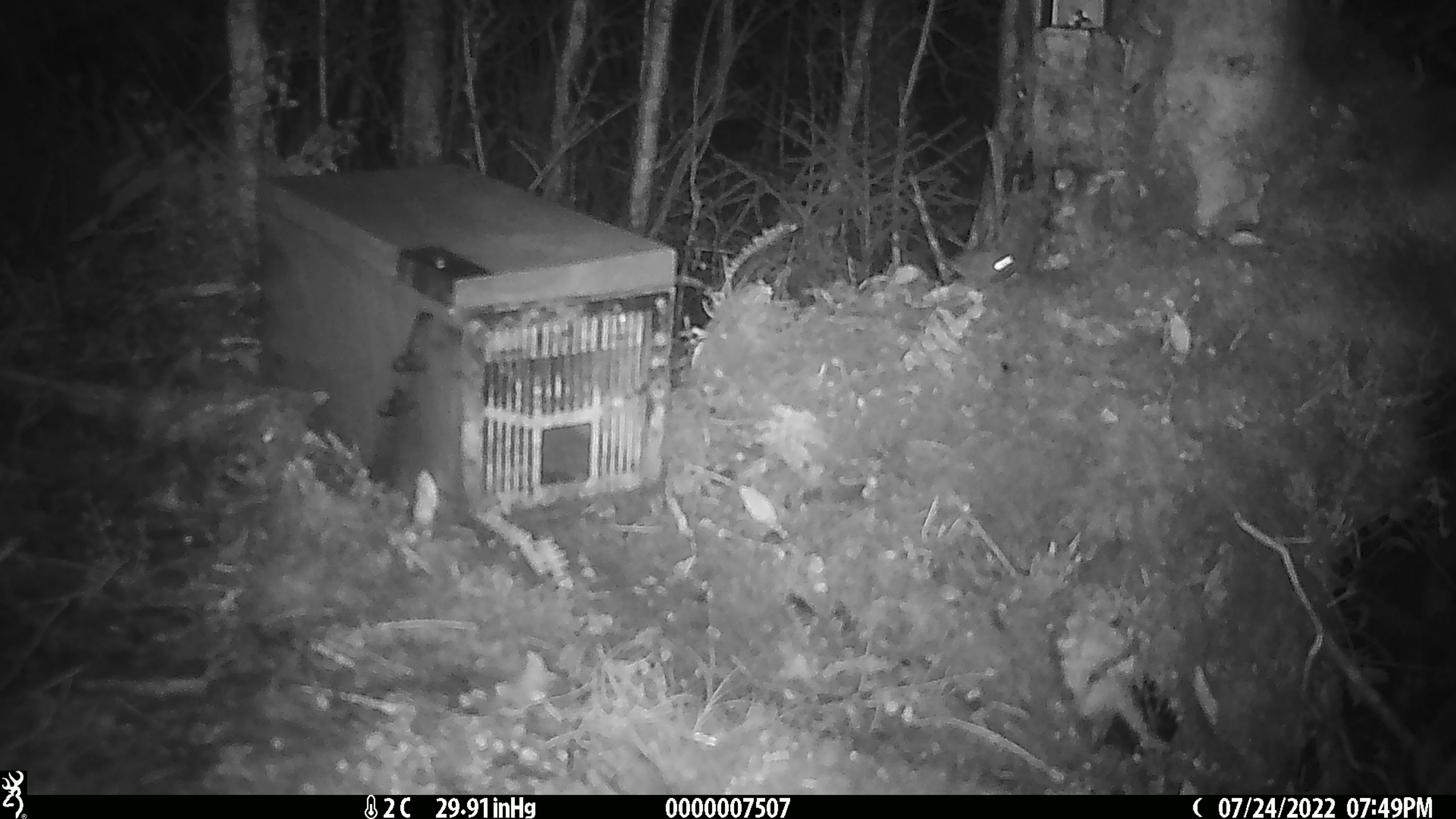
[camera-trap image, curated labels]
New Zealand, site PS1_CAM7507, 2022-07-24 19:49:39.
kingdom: Animalia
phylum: Chordata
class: Mammalia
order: Rodentia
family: Muridae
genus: Mus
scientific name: Mus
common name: mouse